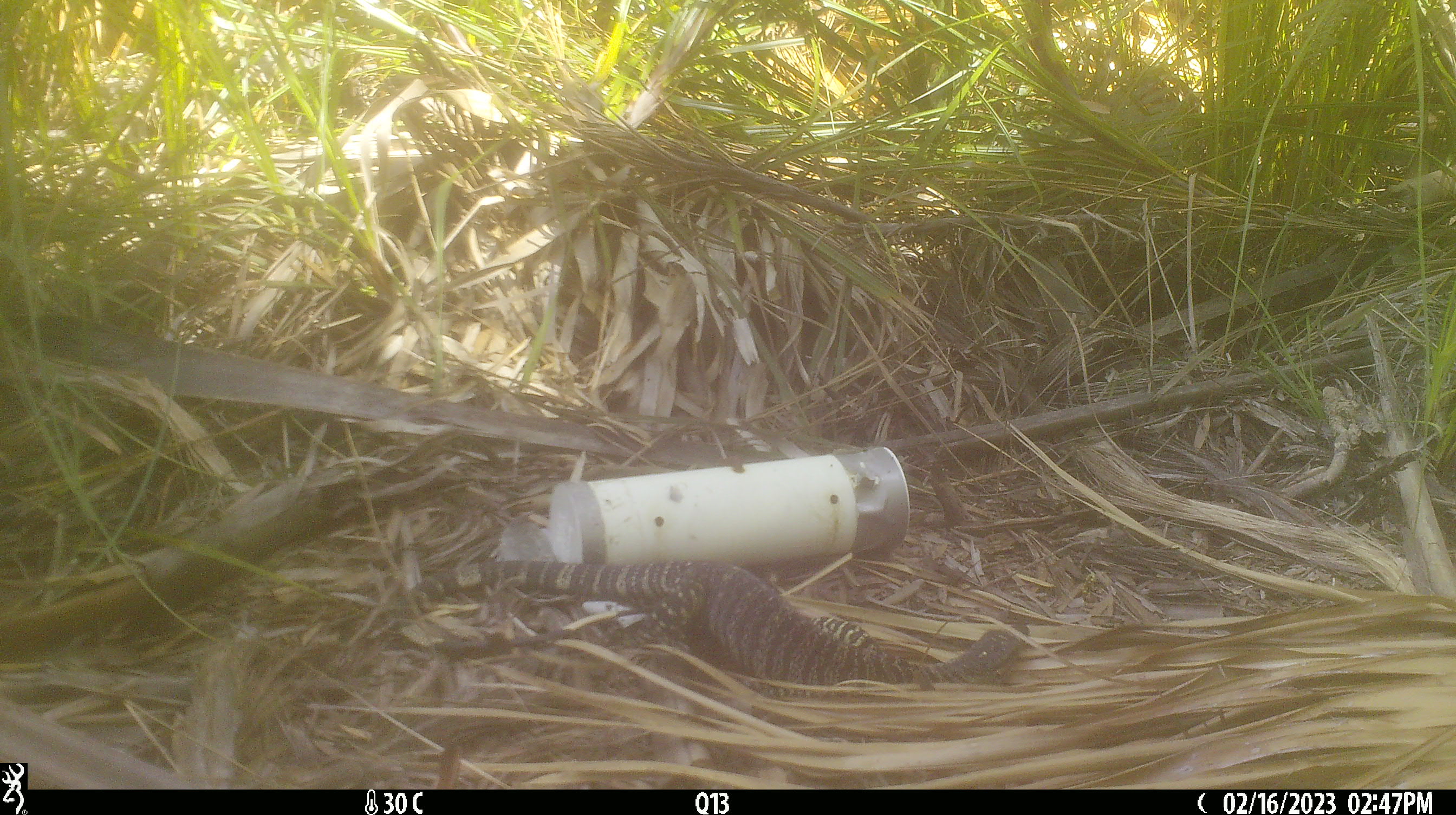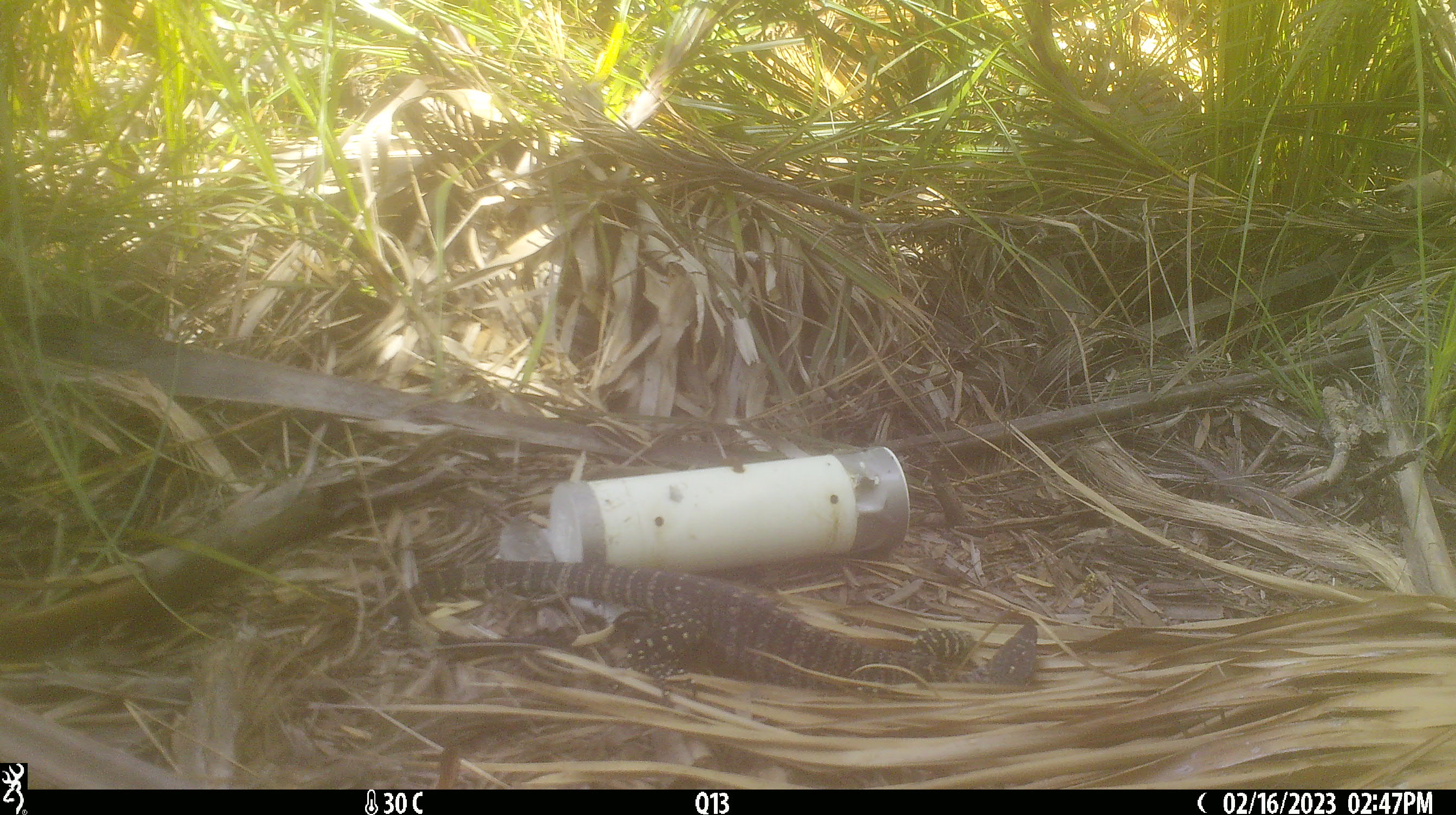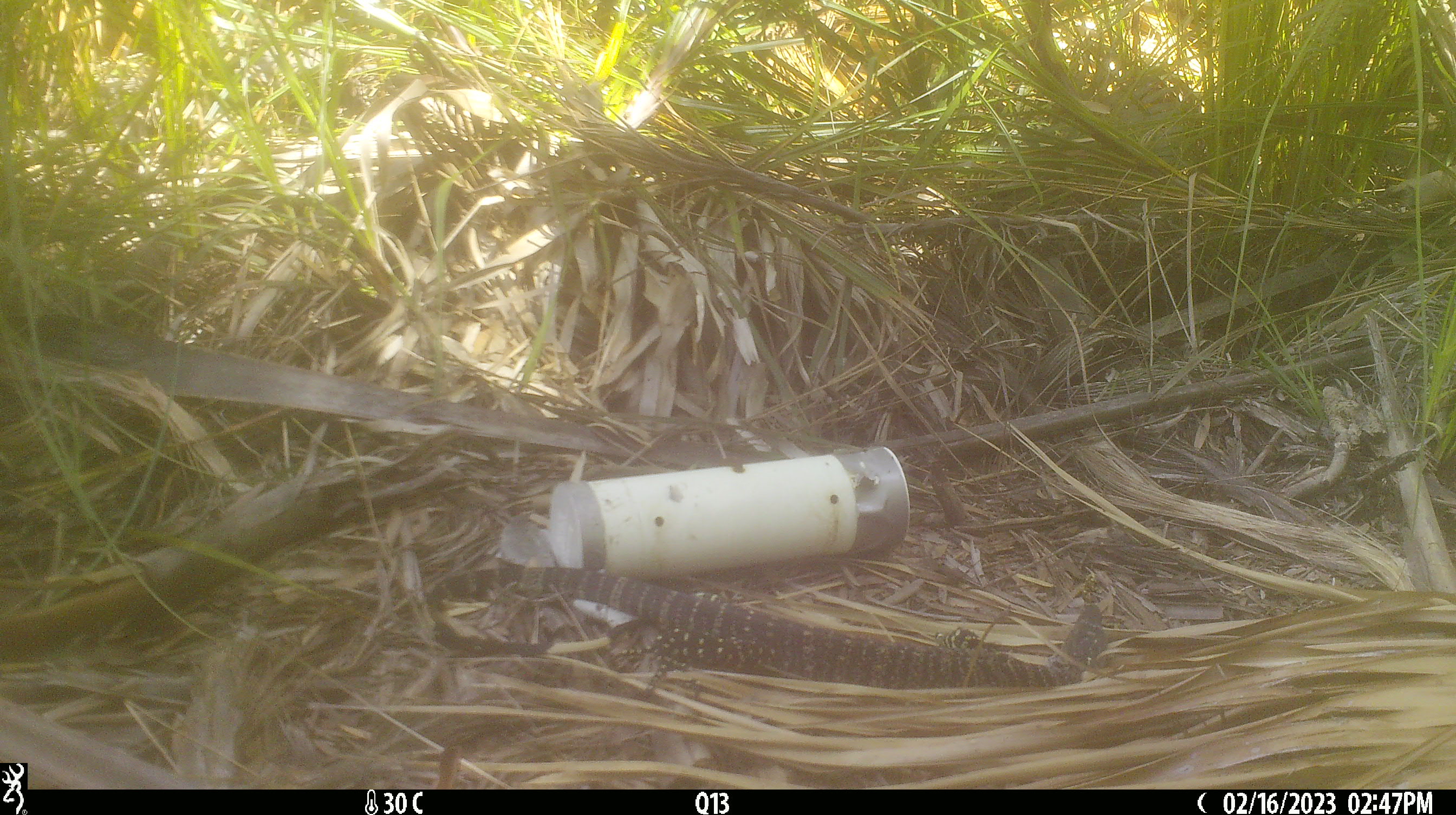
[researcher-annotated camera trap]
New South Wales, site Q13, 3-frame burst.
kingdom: Animalia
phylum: Chordata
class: Reptilia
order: Squamata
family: Varanidae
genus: Varanus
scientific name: Varanus varius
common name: lace monitor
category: goanna